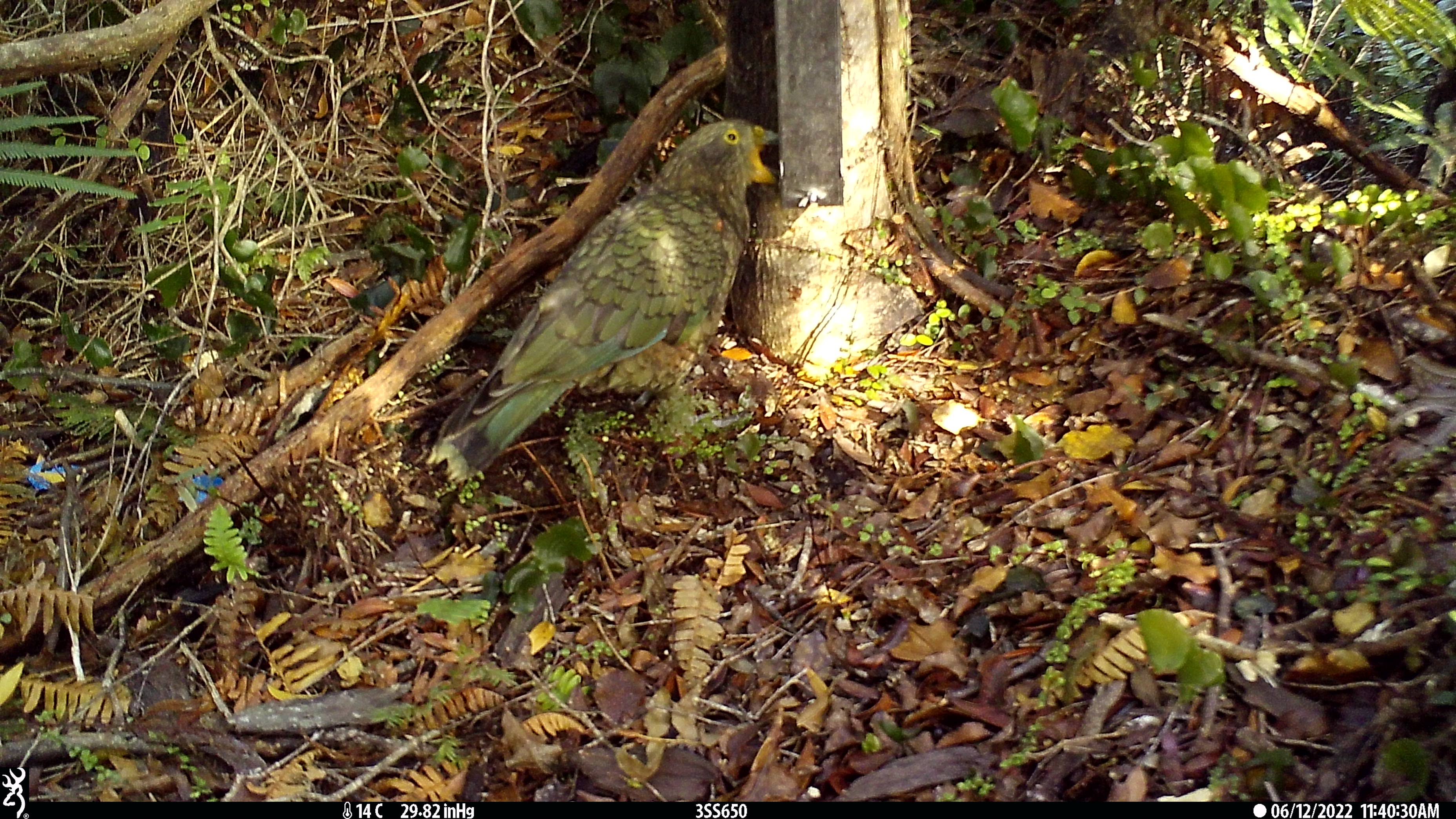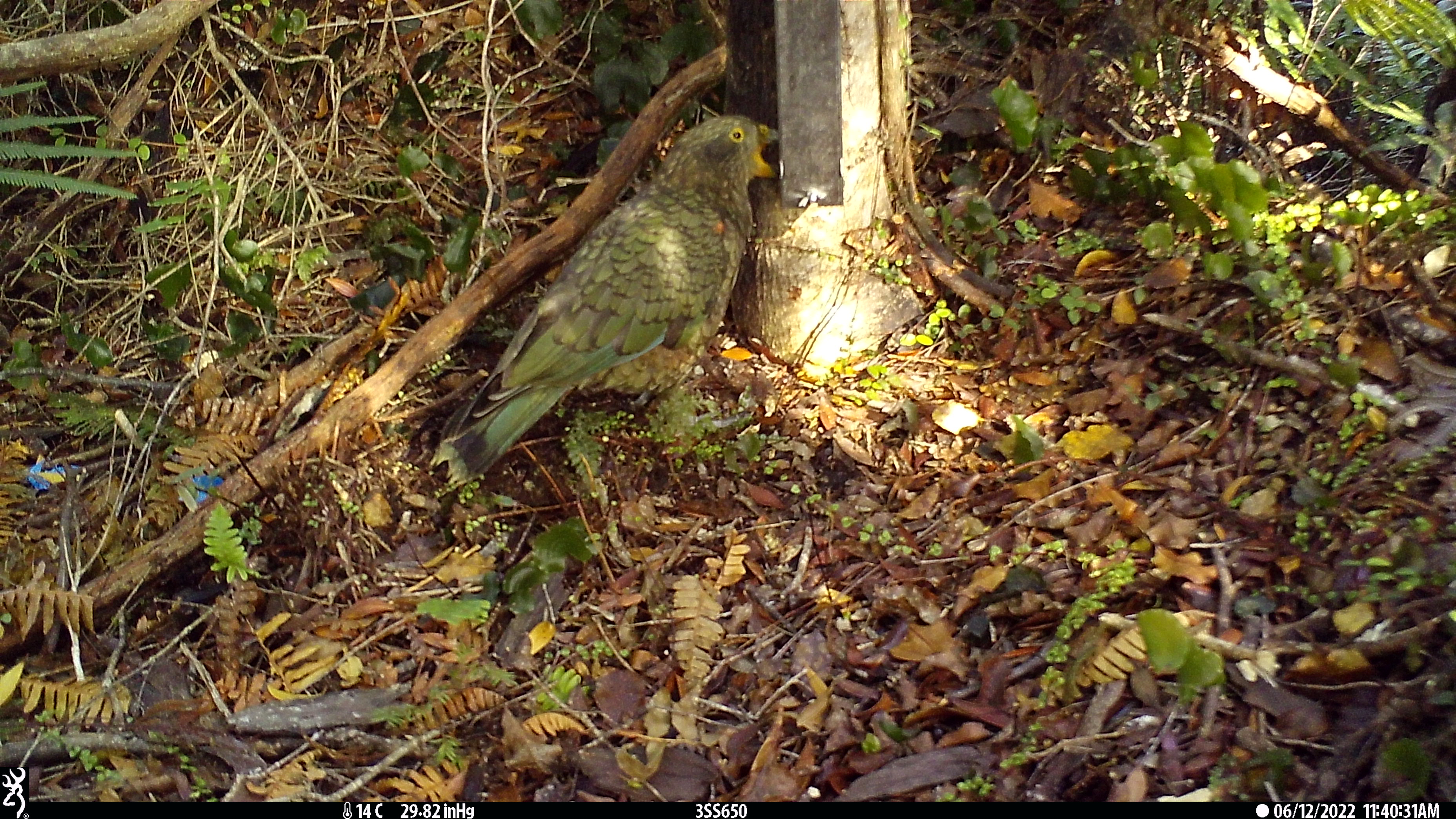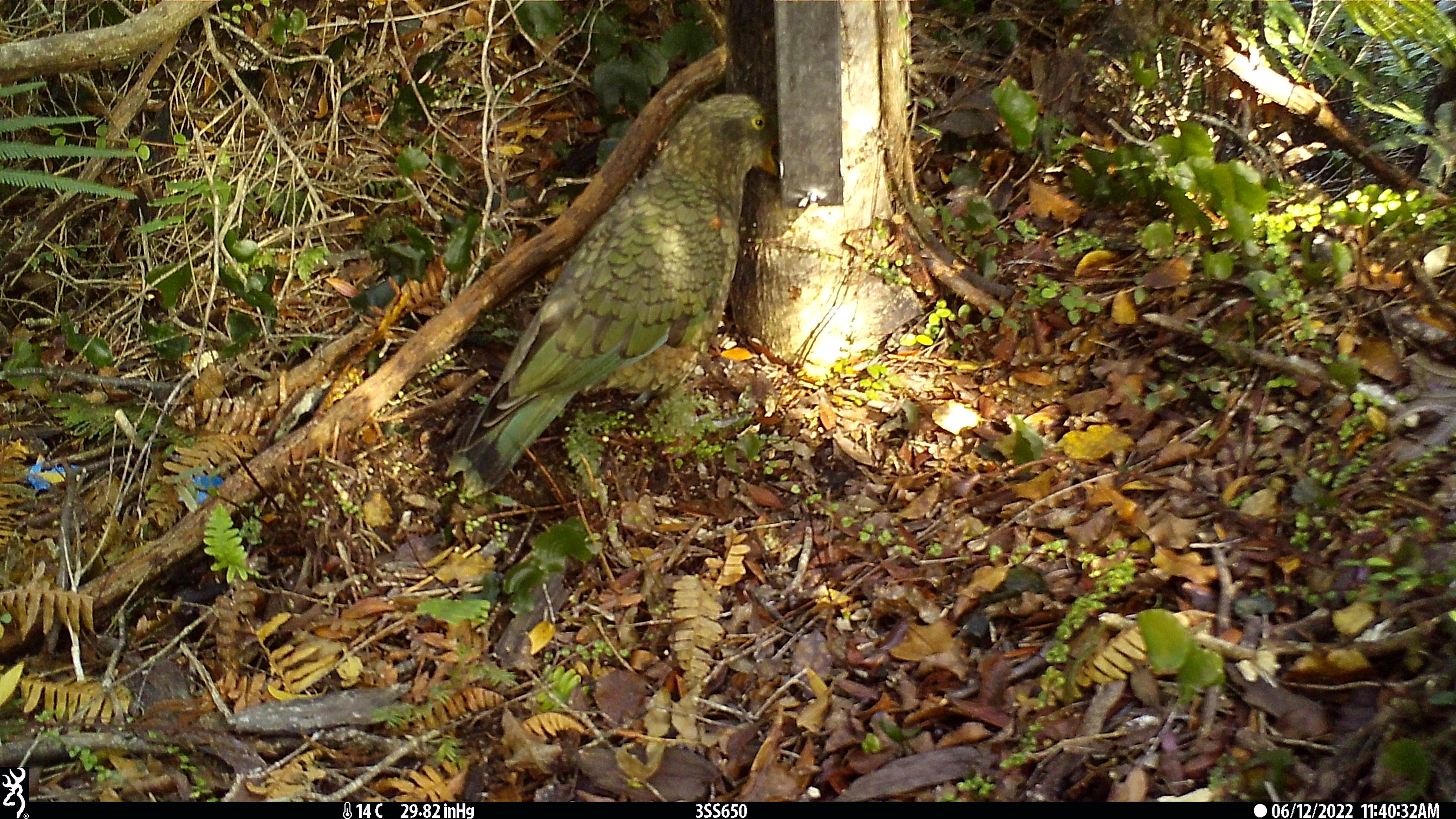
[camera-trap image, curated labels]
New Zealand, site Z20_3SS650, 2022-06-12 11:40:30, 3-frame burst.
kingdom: Animalia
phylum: Chordata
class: Aves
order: Psittaciformes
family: Strigopidae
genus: Nestor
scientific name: Nestor notabilis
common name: kea